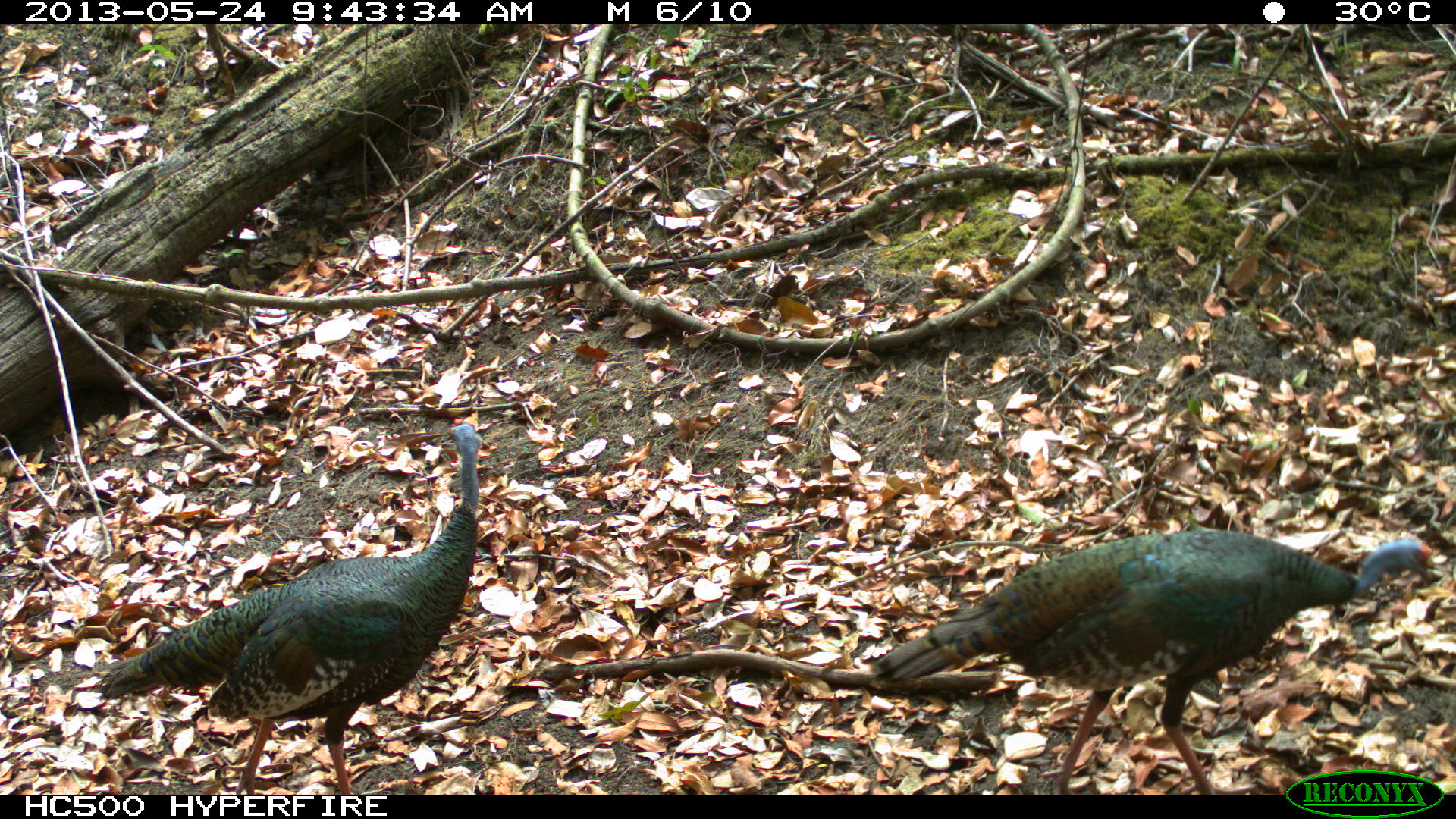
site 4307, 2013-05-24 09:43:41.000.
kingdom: Animalia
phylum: Chordata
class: Aves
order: Galliformes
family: Phasianidae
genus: Meleagris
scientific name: Meleagris ocellata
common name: ocellated turkey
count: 2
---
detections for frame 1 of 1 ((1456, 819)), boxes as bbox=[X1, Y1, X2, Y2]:
meleagris ocellata: bbox=[872, 528, 1435, 794]; bbox=[90, 421, 483, 794]